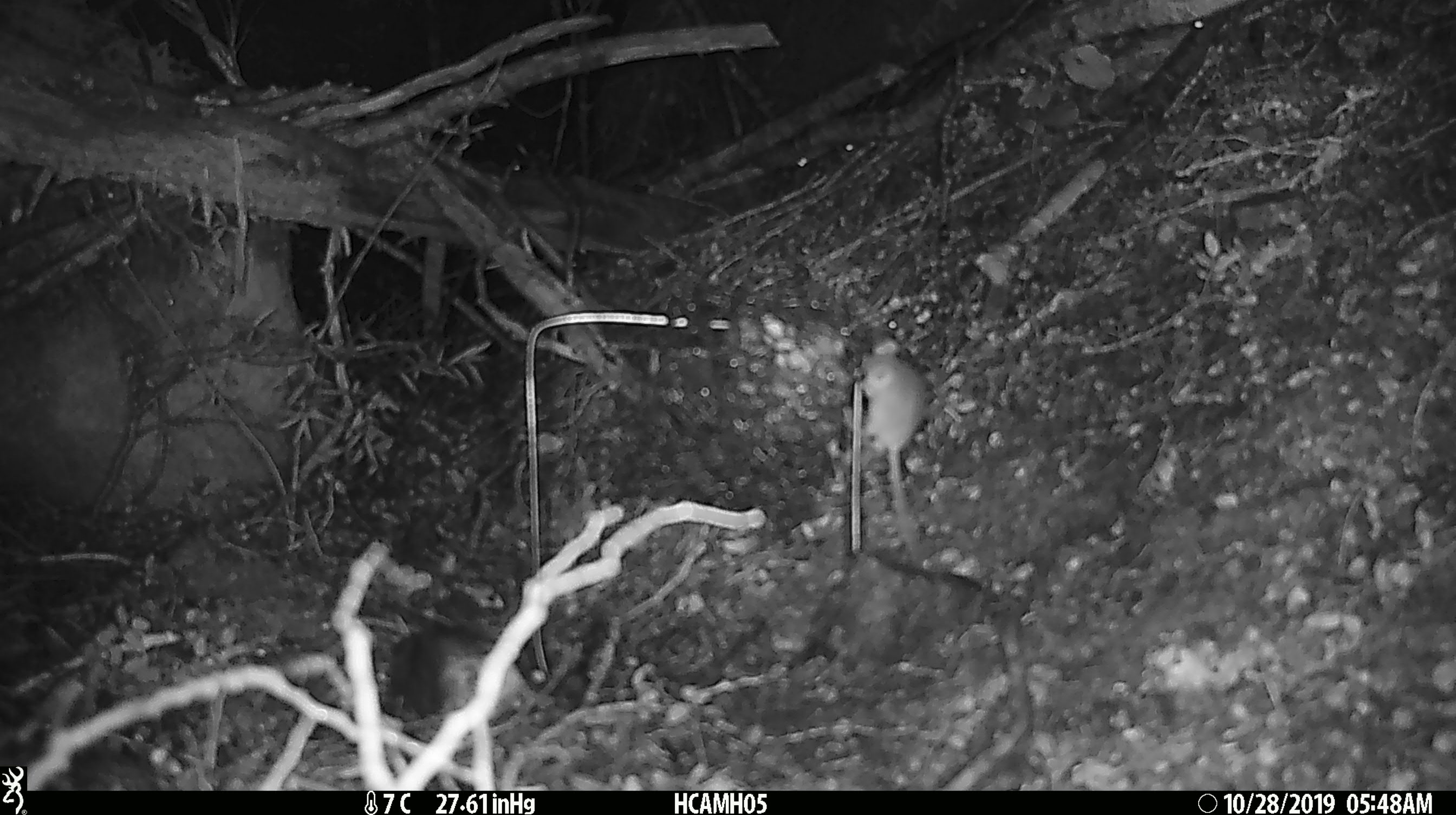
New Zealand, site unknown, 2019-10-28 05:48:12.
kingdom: Animalia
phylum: Chordata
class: Mammalia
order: Rodentia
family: Muridae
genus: Mus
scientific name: Mus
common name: mouse